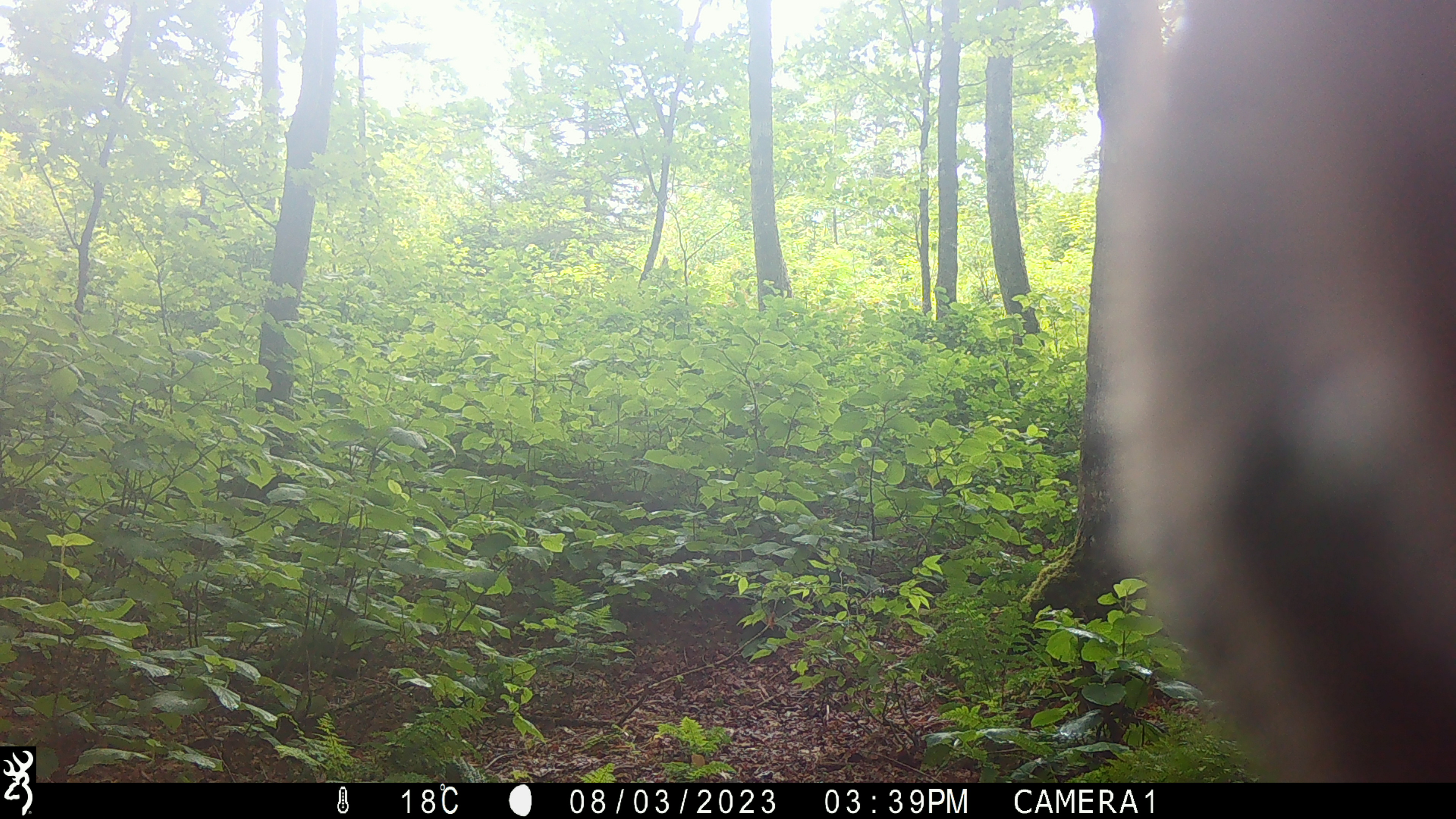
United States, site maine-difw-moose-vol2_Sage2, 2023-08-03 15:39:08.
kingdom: Animalia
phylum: Chordata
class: Mammalia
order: Artiodactyla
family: Cervidae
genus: Alces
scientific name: Alces alces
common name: moose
Moose (Alces alces).